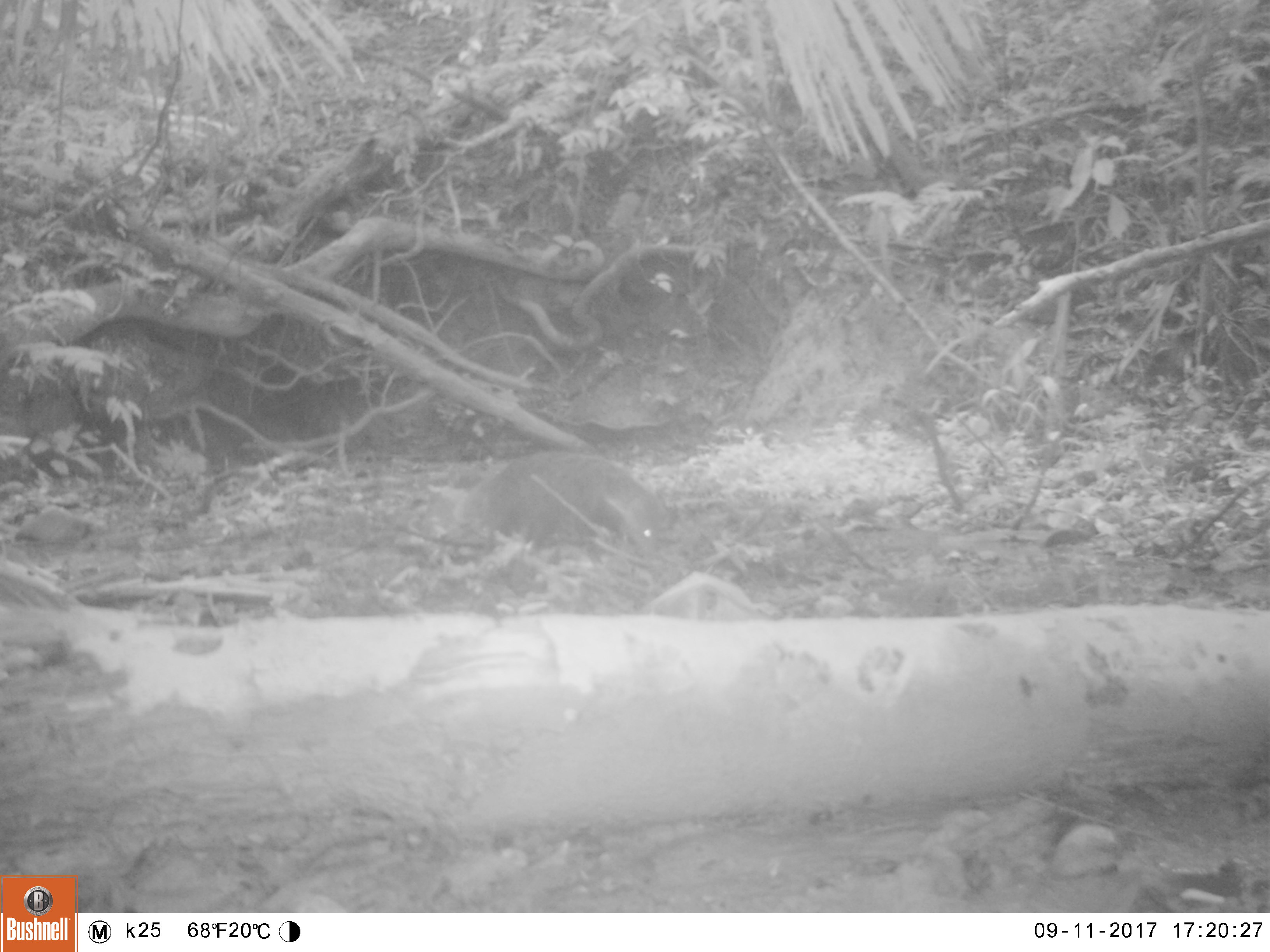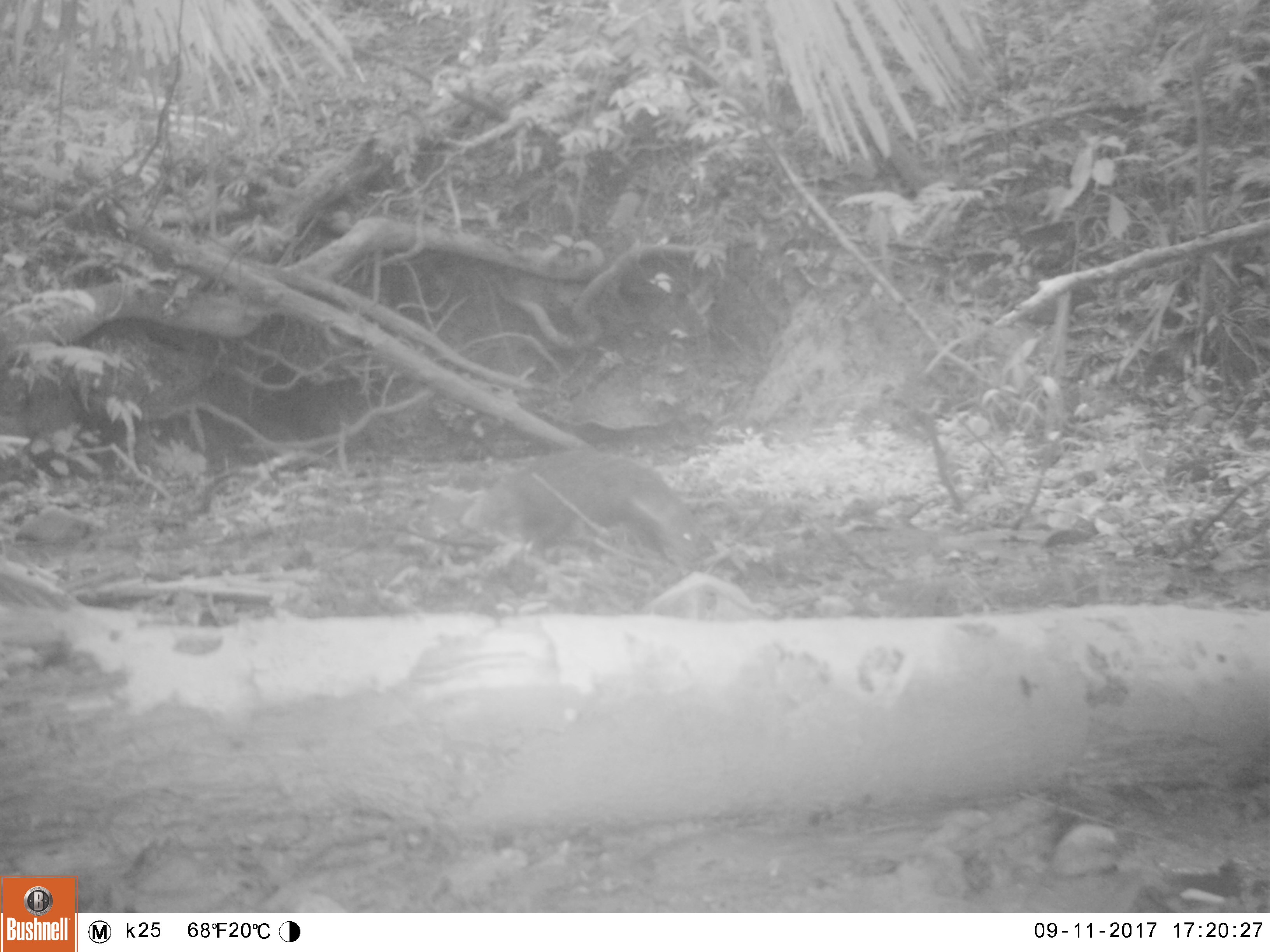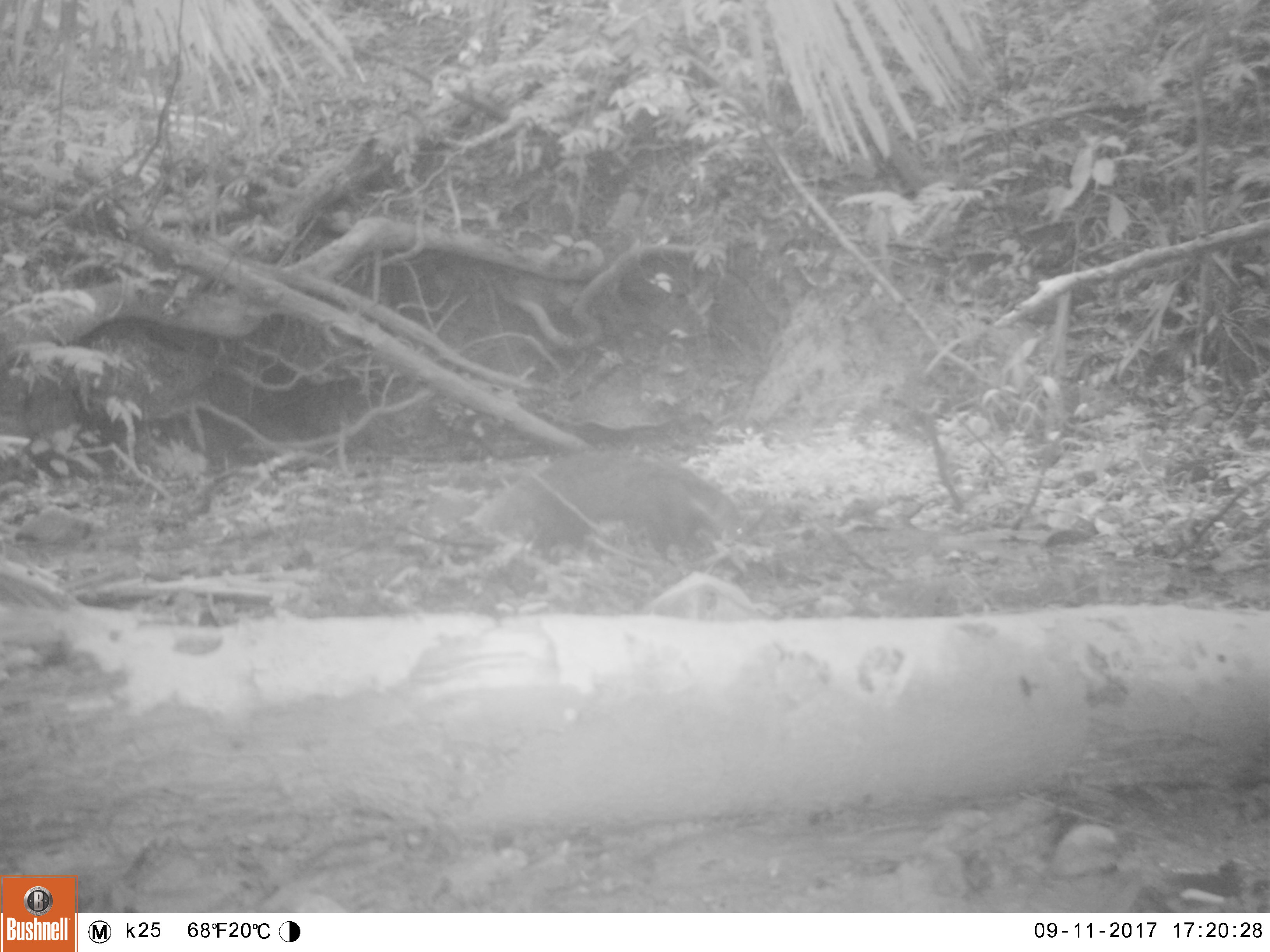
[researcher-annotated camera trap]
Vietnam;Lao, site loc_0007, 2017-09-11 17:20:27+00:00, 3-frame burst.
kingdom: Animalia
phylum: Chordata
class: Mammalia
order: Carnivora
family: Herpestidae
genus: Urva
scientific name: Urva urva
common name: crab-eating mongoose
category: crab eating mongoose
Crab eating mongoose (crab-eating mongoose) (Urva urva). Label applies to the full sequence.